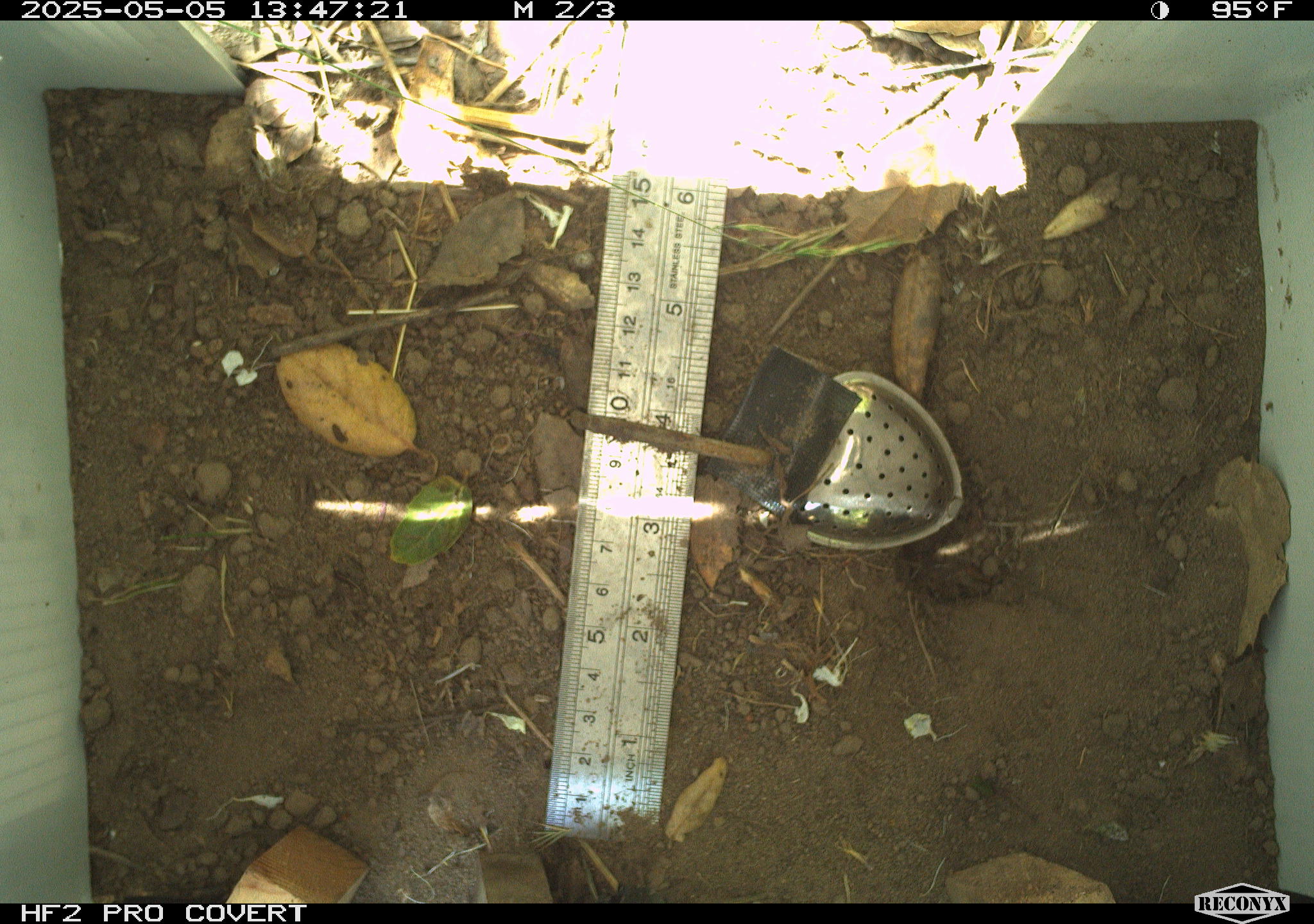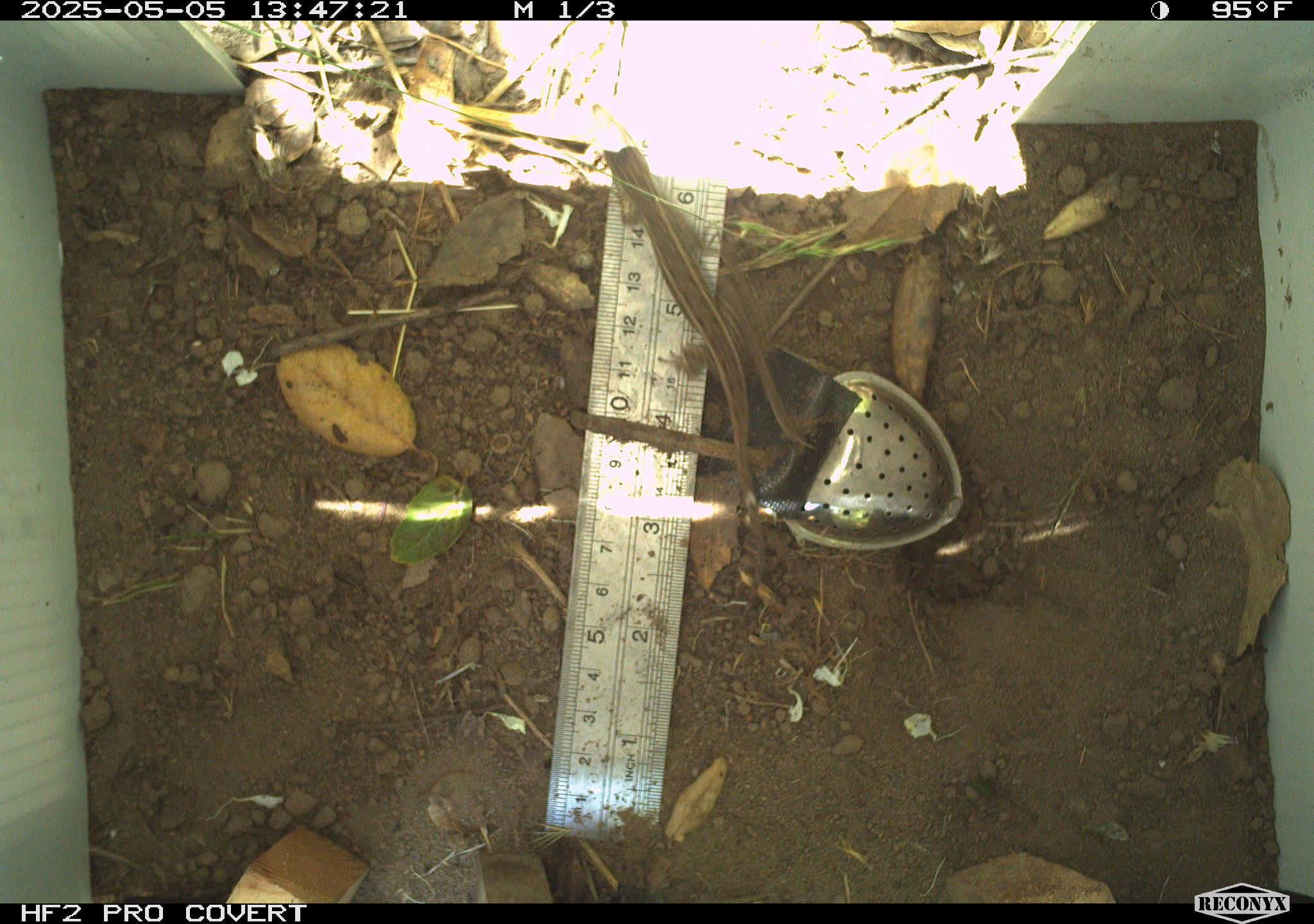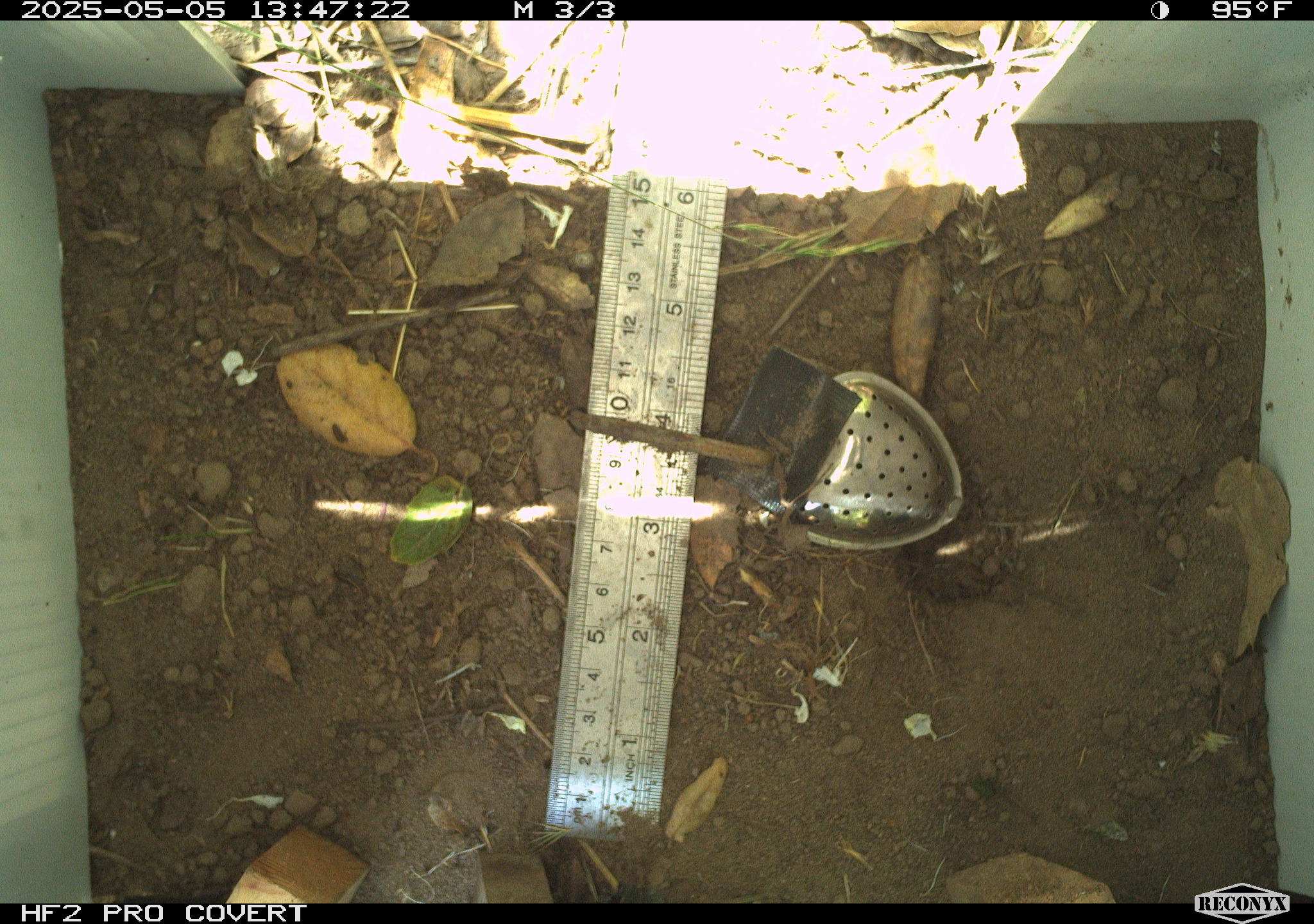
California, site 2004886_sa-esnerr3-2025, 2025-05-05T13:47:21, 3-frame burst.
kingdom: Animalia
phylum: Chordata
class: Reptilia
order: Squamata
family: Phrynosomatidae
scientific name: Phrynosomatidae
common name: north american spiny lizards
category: sceloporus/uta species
Sceloporus/uta species (north american spiny lizards) (Phrynosomatidae).